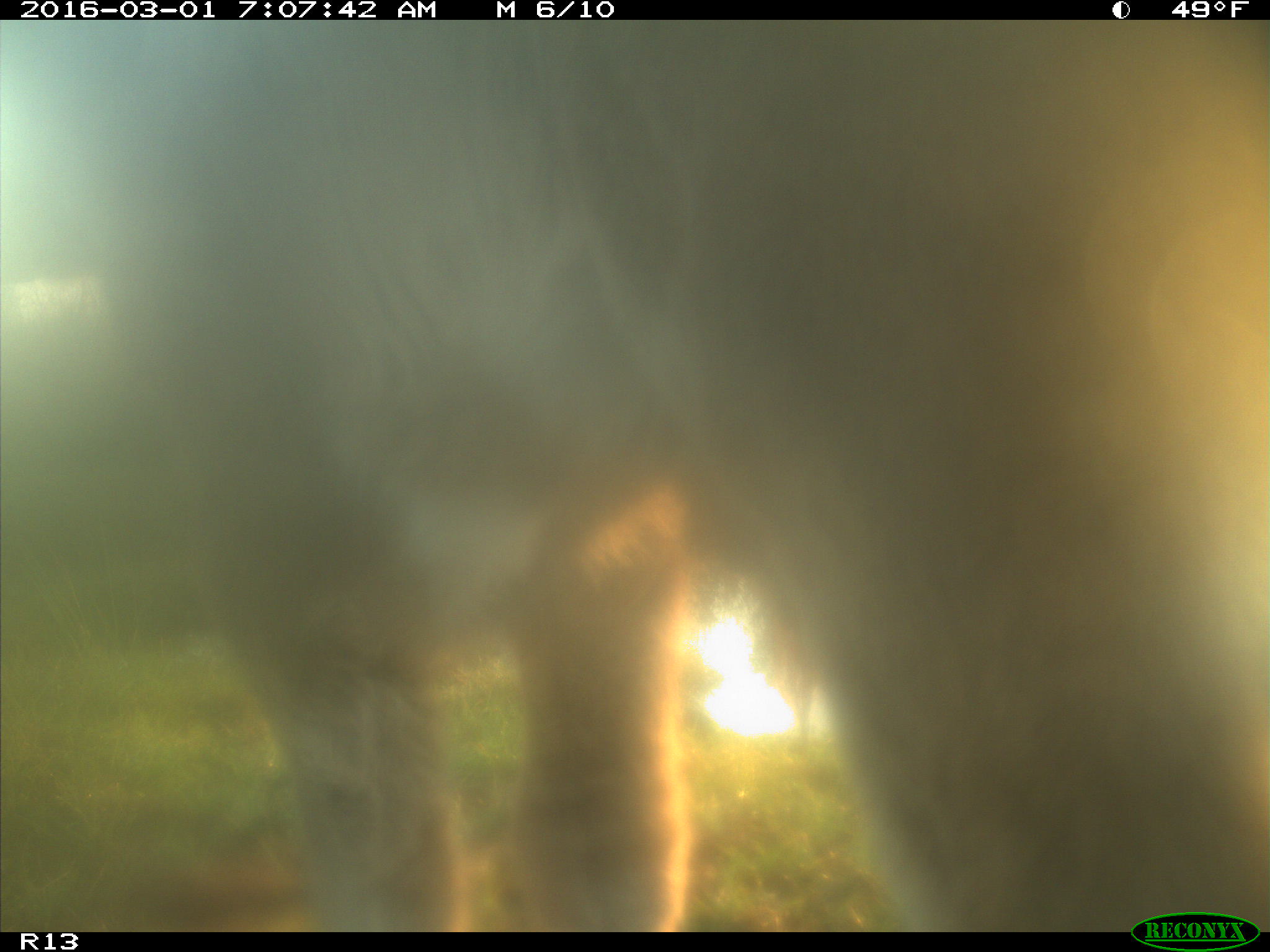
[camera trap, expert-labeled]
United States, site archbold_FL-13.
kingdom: Animalia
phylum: Chordata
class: Mammalia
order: Artiodactyla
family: Bovidae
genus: Bos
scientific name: Bos taurus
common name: domestic cow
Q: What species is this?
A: Bos taurus (domestic cow).